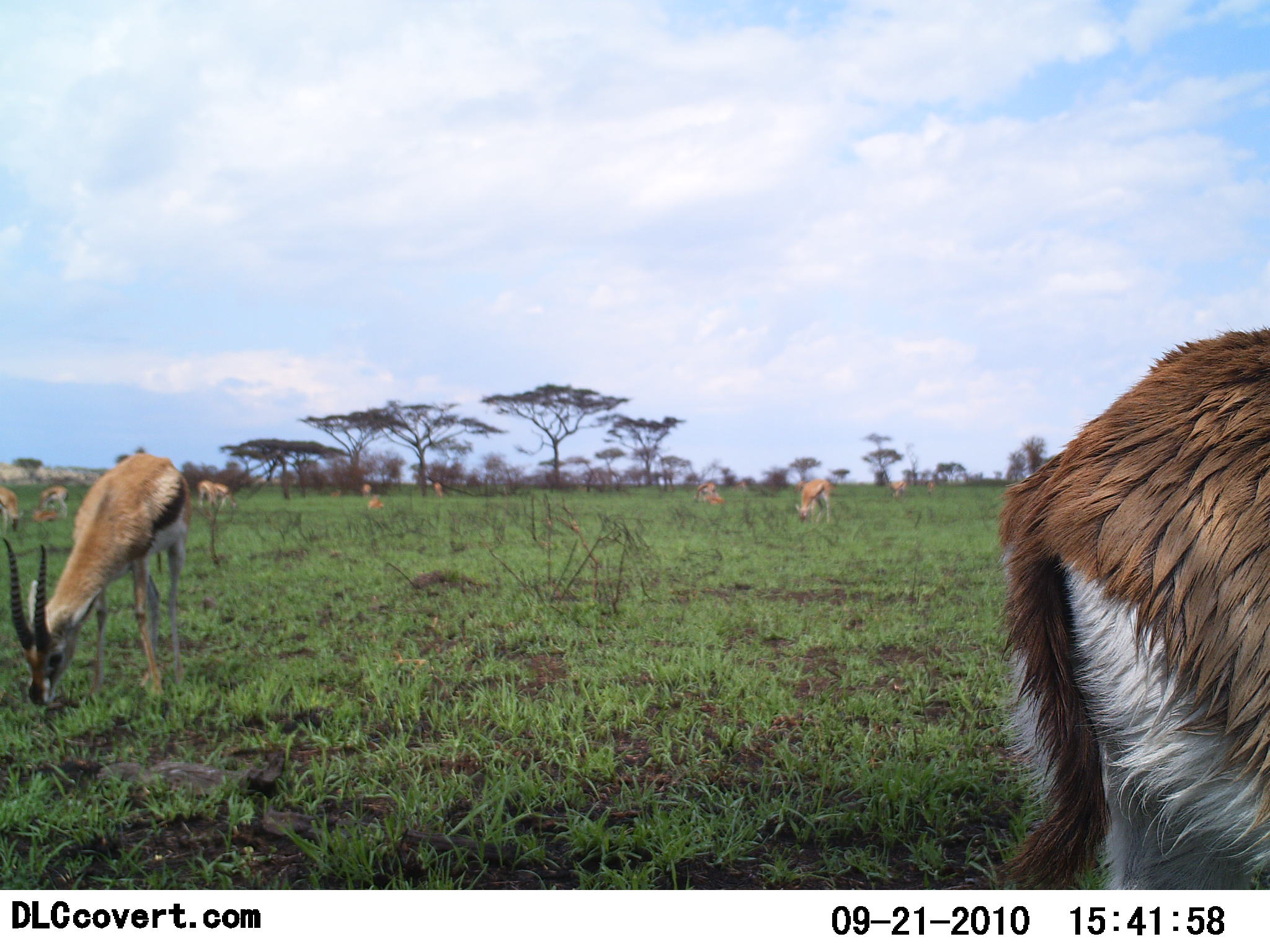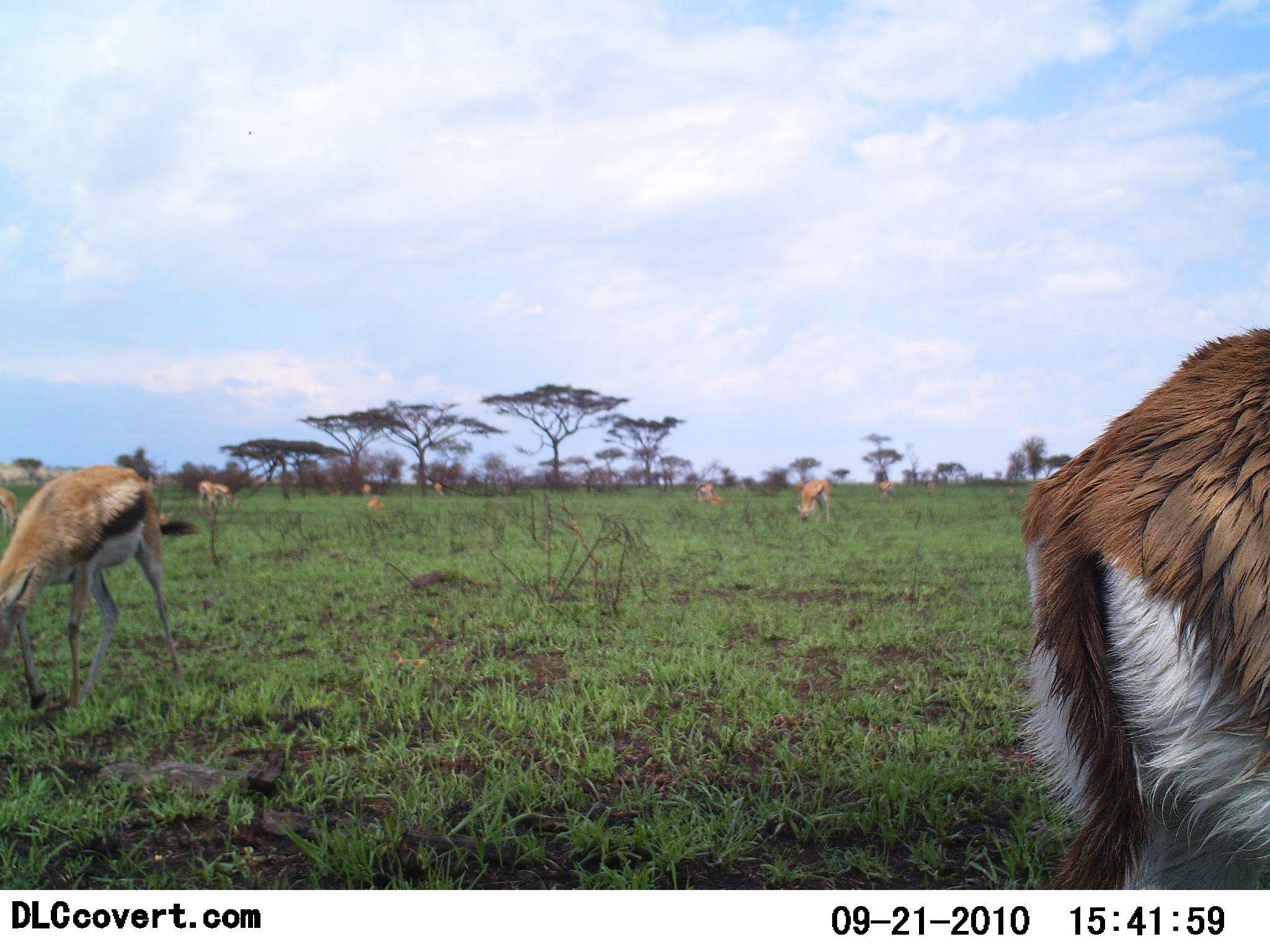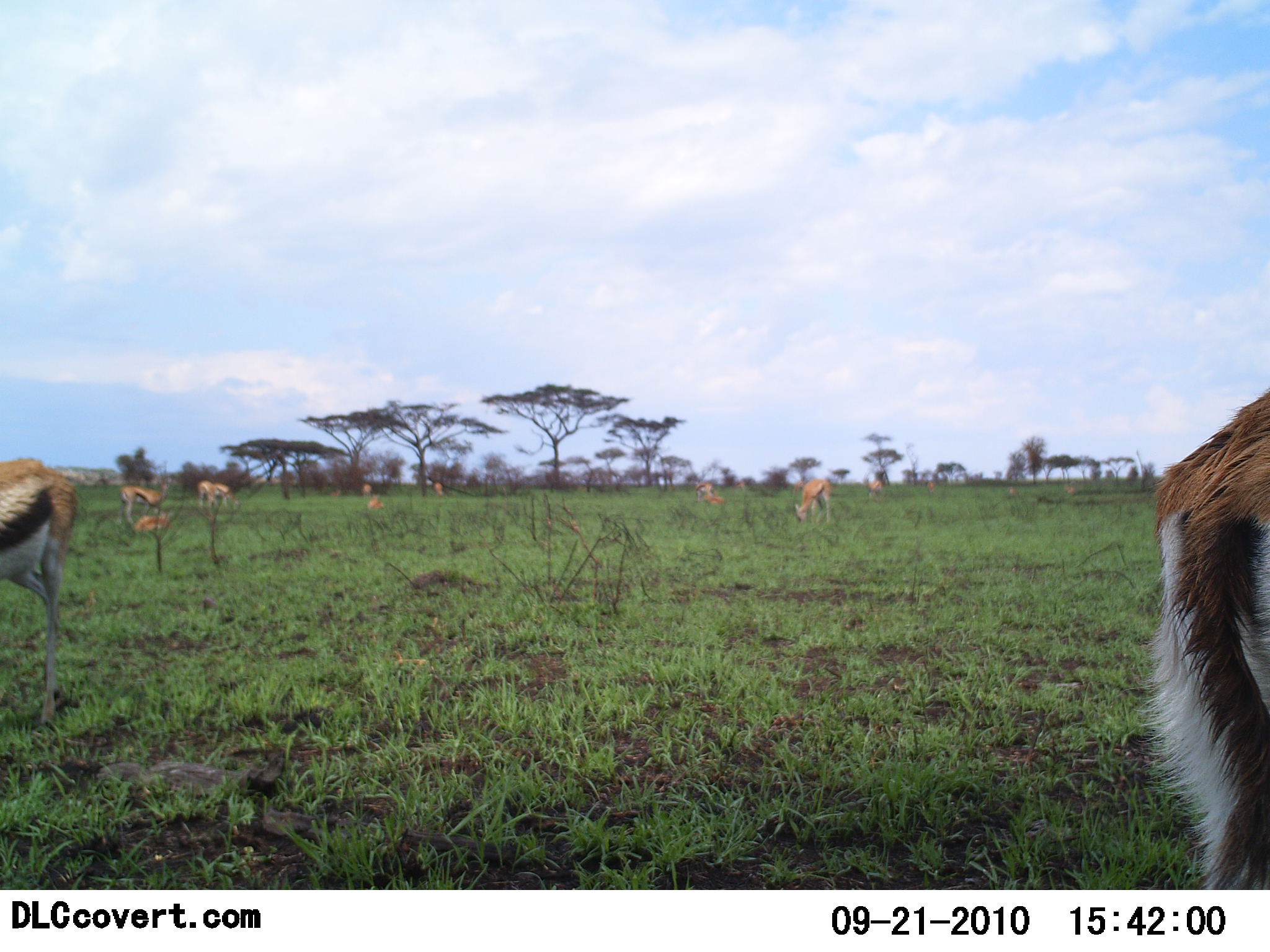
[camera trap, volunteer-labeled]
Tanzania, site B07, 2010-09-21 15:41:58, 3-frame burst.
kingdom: Animalia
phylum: Chordata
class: Mammalia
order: Artiodactyla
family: Bovidae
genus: Eudorcas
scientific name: Eudorcas thomsonii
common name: thomson's gazelle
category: gazellethomsons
Gazellethomsons (thomson's gazelle) (Eudorcas thomsonii), count 11-50. Behavior (volunteer vote fractions): standing 42%, resting 17%, moving 17%, interacting 0%. Young present (vote fraction): 0%. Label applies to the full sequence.